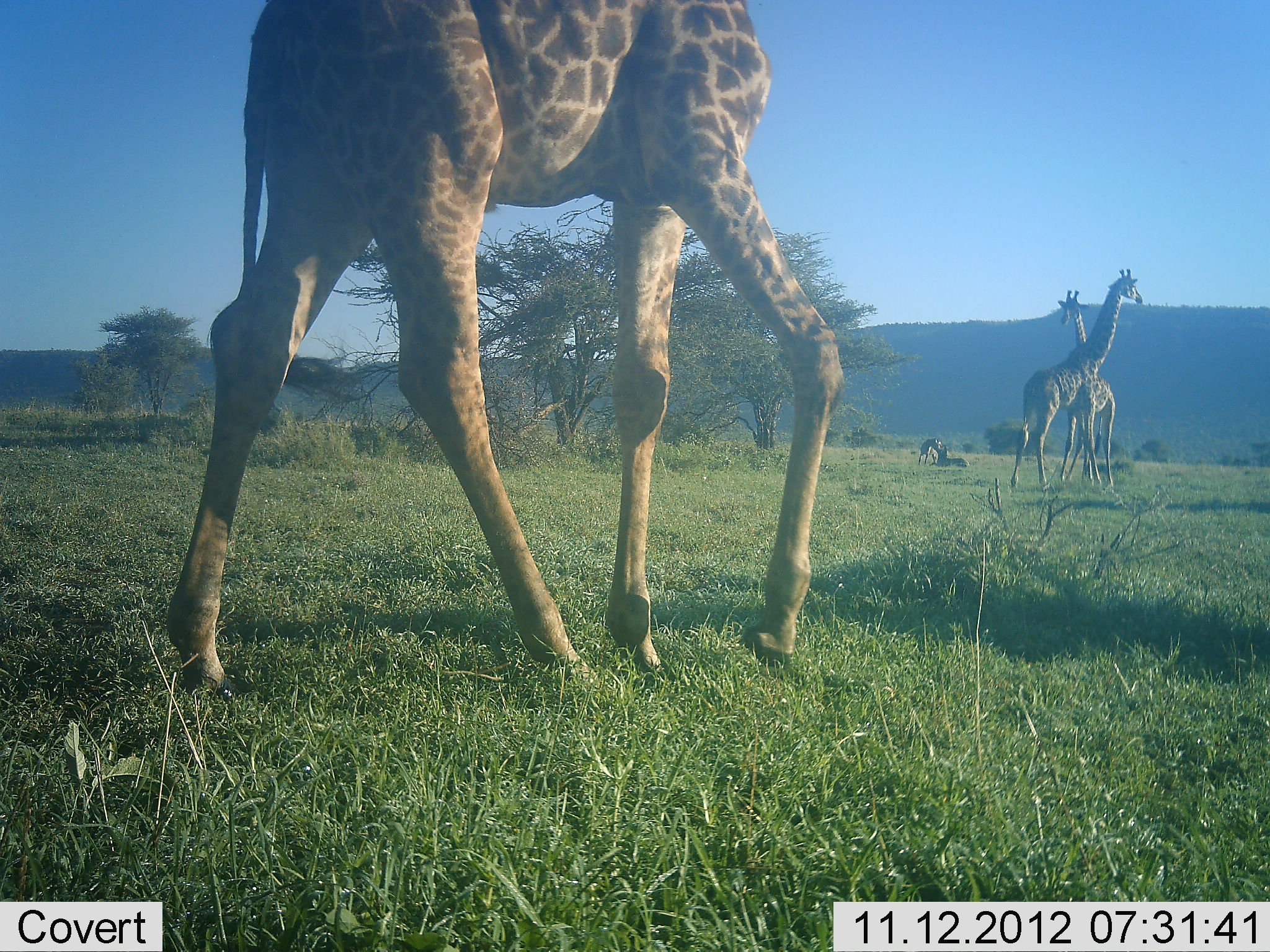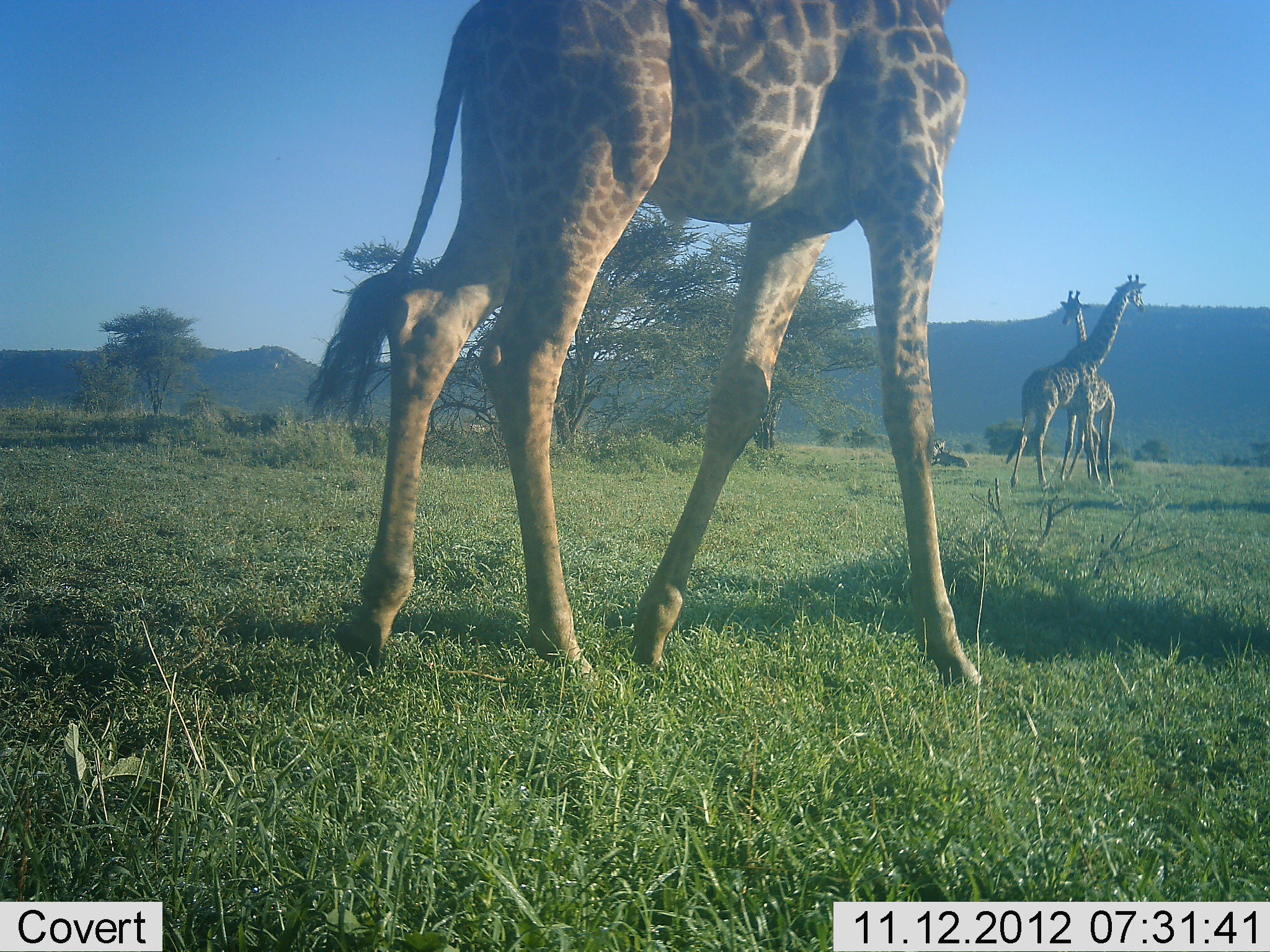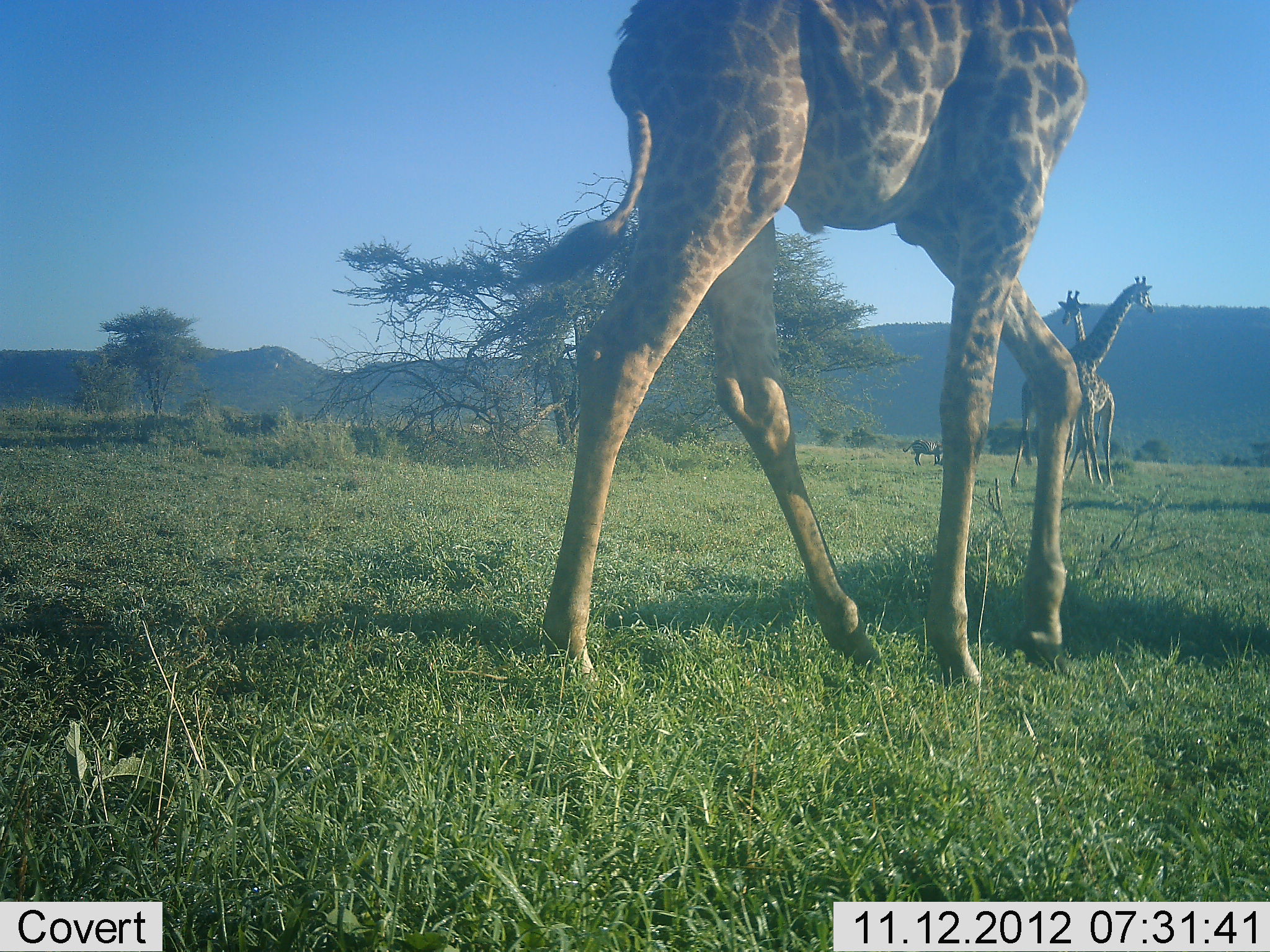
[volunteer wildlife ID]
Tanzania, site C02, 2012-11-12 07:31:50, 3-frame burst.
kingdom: Animalia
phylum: Chordata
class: Mammalia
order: Artiodactyla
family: Giraffidae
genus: Giraffa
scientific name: Giraffa camelopardalis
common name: giraffe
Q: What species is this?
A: Giraffe (Giraffa camelopardalis).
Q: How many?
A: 3.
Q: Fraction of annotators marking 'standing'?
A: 80%.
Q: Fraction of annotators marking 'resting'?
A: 5%.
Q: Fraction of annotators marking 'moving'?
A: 90%.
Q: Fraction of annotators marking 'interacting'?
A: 15%.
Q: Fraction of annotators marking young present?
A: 0%.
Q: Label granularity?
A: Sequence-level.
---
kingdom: Animalia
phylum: Chordata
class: Mammalia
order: Artiodactyla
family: Bovidae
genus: Connochaetes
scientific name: Connochaetes taurinus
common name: blue wildebeest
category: wildebeest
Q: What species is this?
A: Wildebeest (blue wildebeest) (Connochaetes taurinus).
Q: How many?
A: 2.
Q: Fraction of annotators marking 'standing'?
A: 40%.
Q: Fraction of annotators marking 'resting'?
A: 80%.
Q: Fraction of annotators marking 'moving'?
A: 0%.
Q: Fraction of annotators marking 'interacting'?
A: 0%.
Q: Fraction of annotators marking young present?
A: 0%.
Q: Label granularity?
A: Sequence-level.